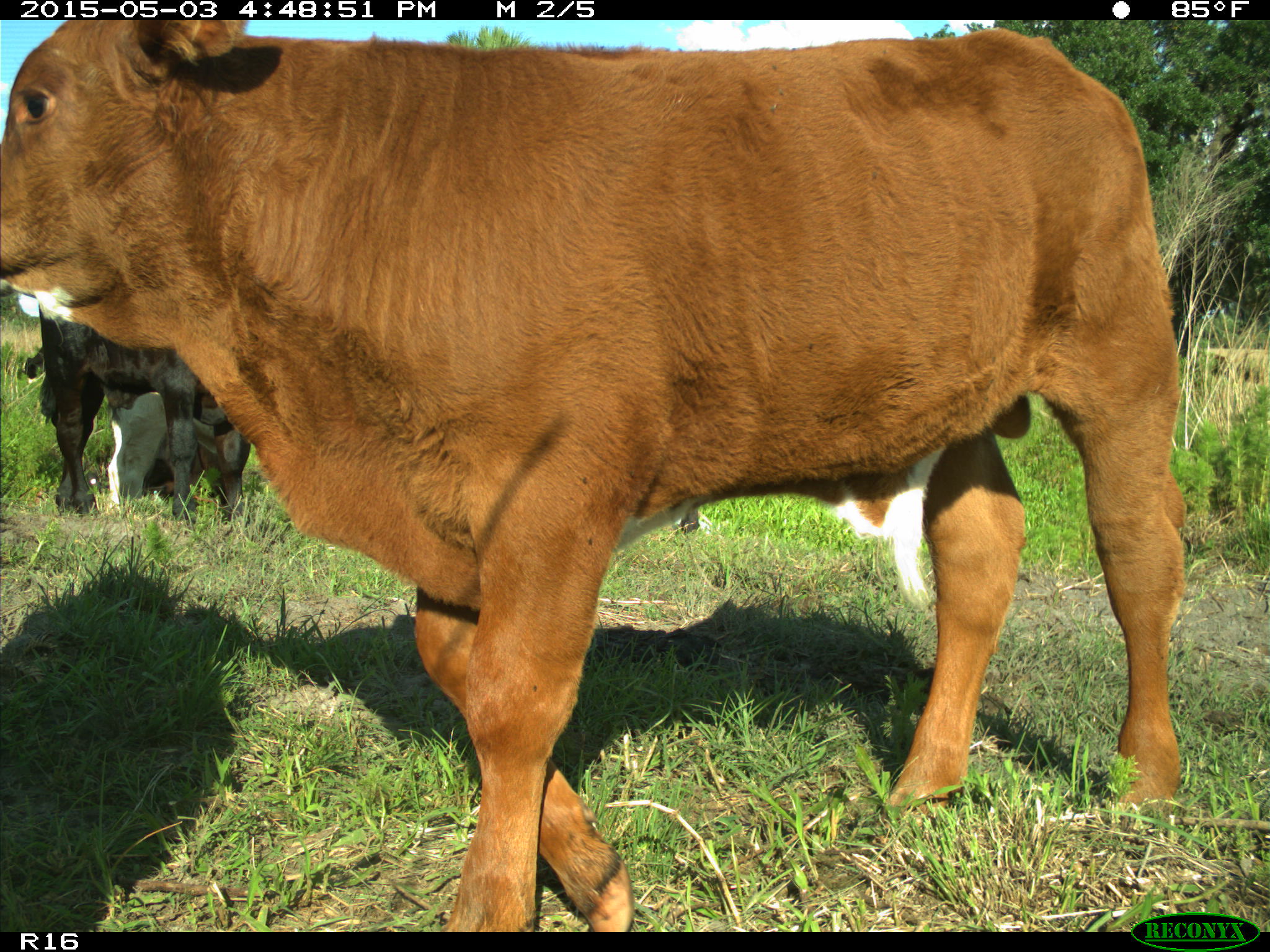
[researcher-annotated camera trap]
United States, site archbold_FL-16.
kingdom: Animalia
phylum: Chordata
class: Mammalia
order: Artiodactyla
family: Bovidae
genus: Bos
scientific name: Bos taurus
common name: domestic cow